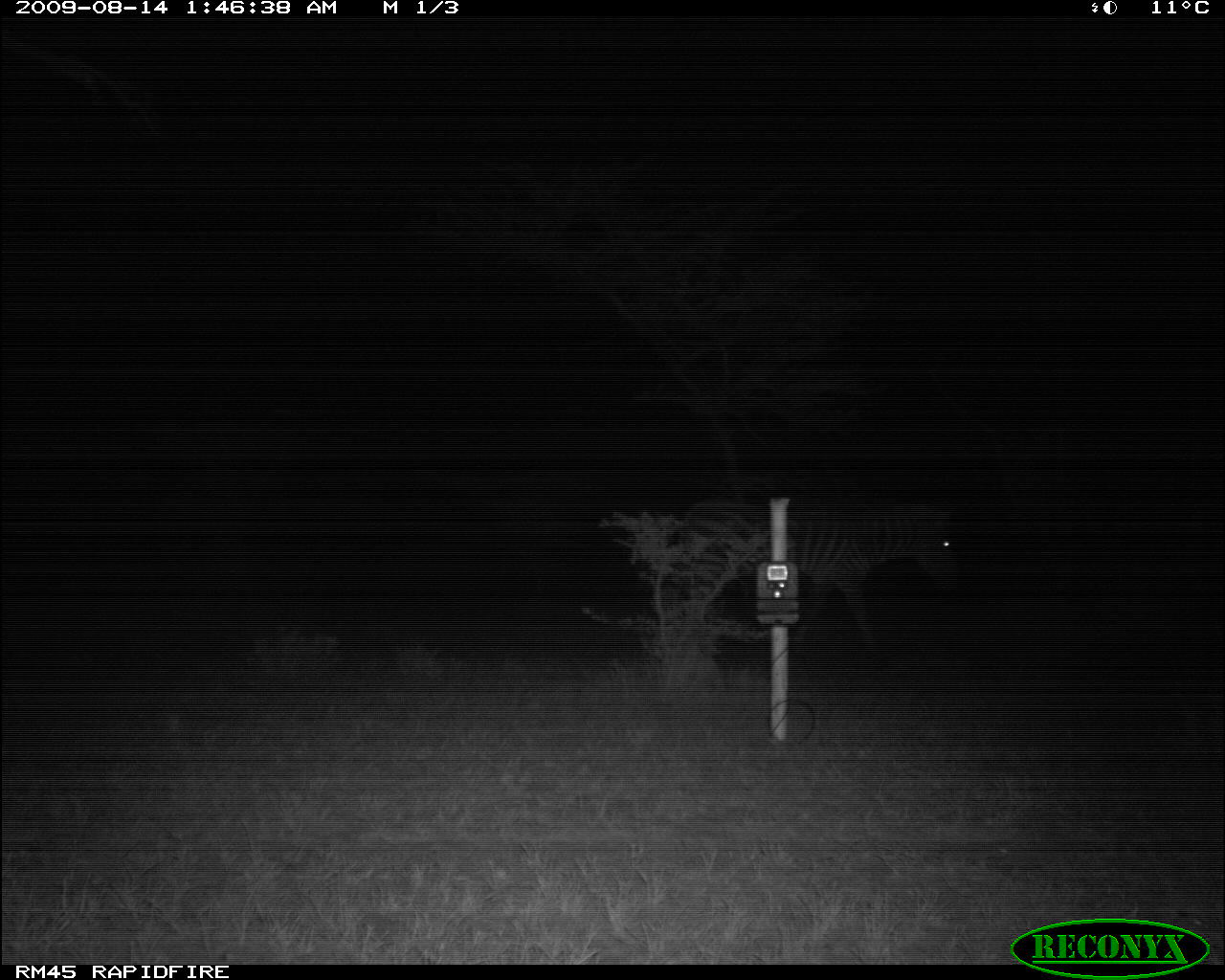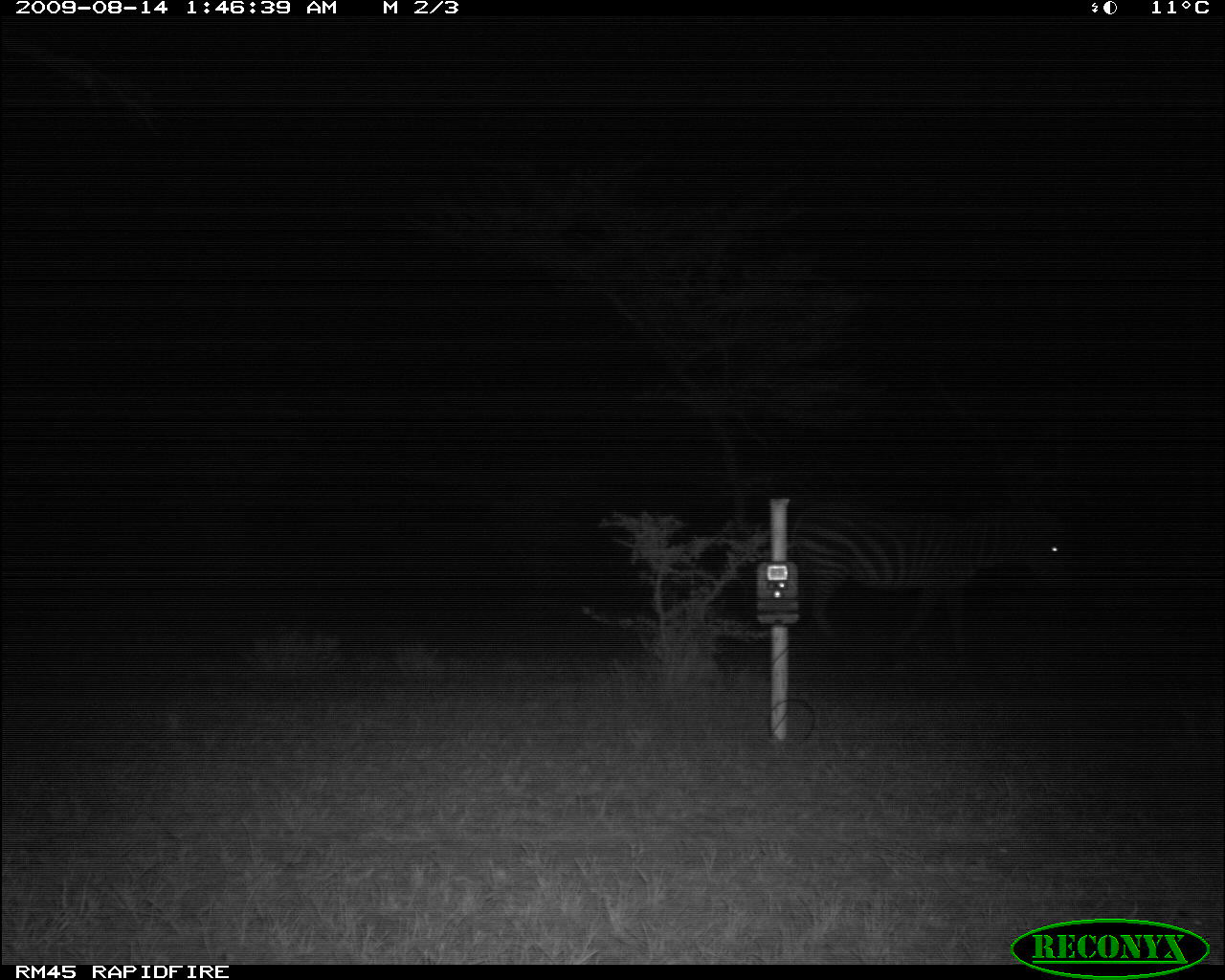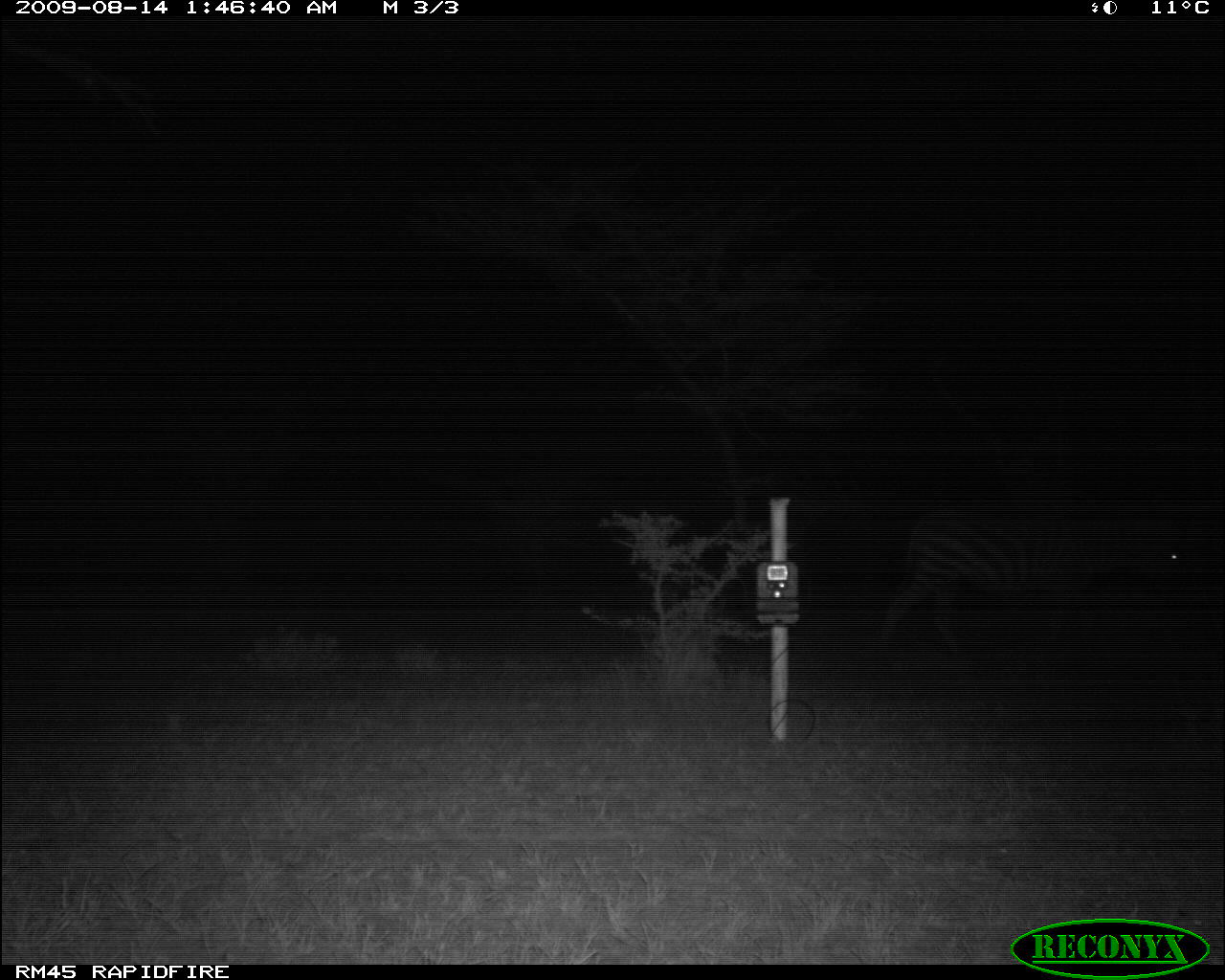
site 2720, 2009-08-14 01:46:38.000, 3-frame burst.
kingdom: Animalia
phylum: Chordata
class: Mammalia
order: Perissodactyla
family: Equidae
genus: Equus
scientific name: Equus quagga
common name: plains zebra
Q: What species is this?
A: Equus quagga (plains zebra).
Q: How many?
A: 1.